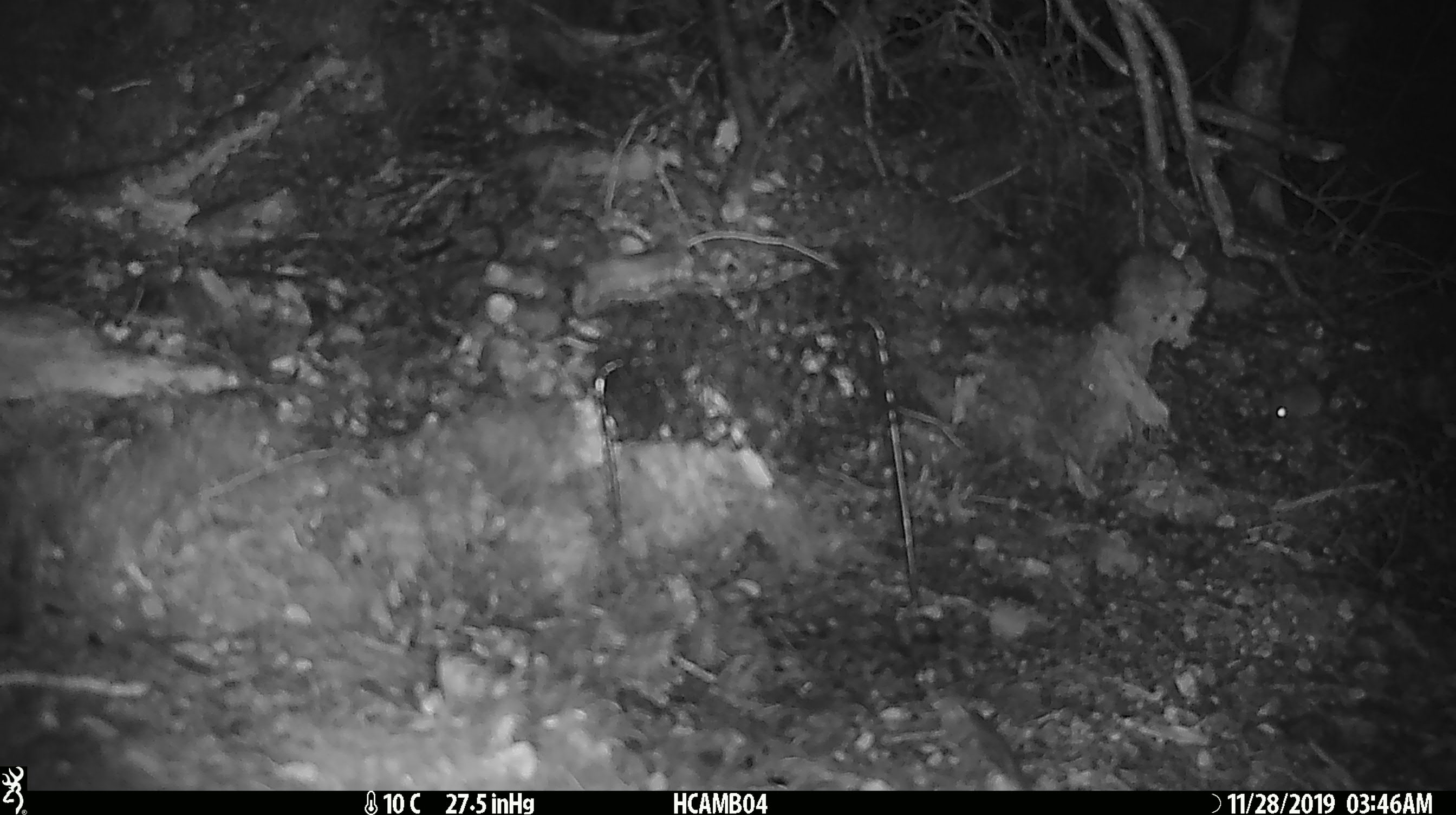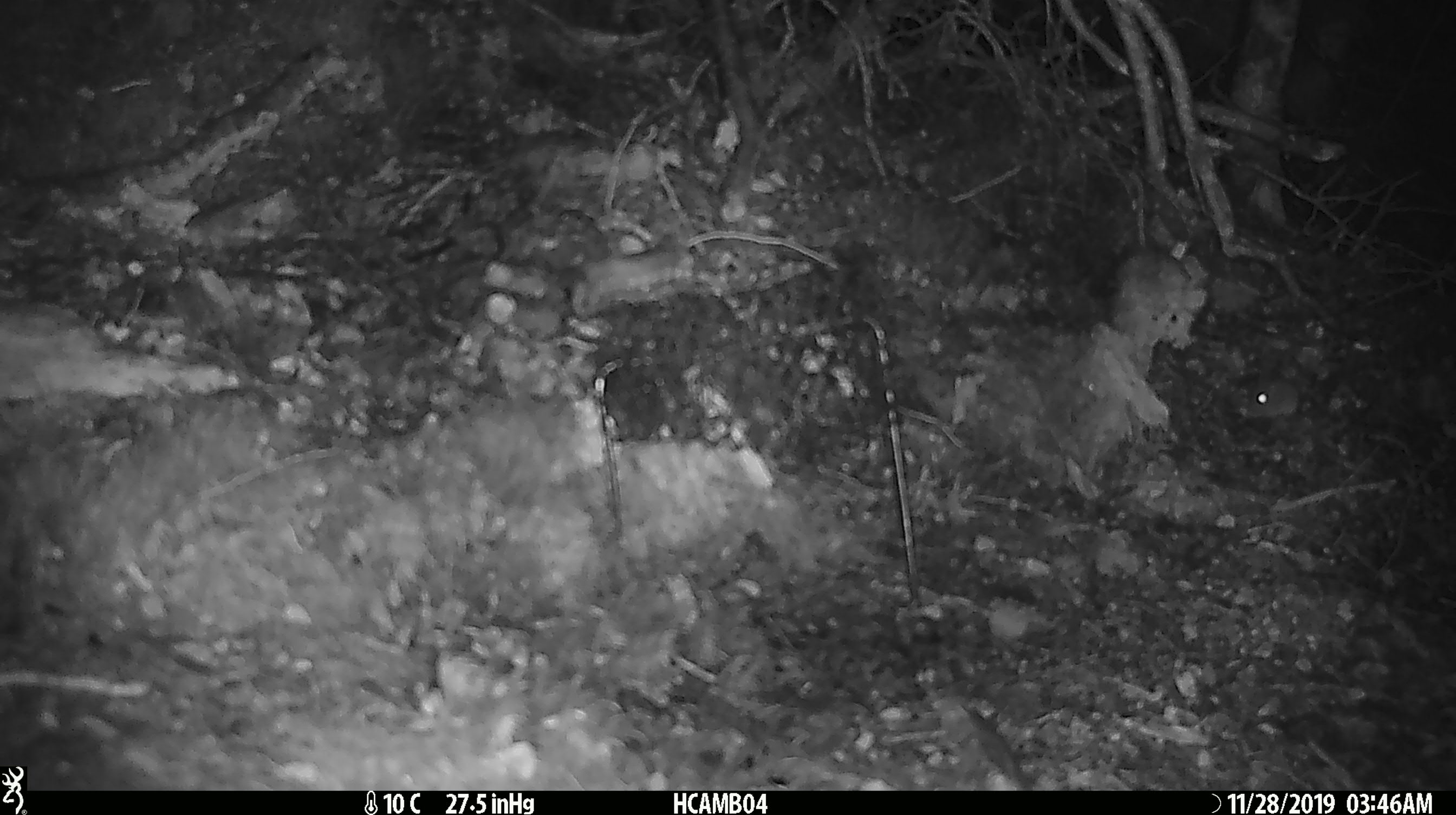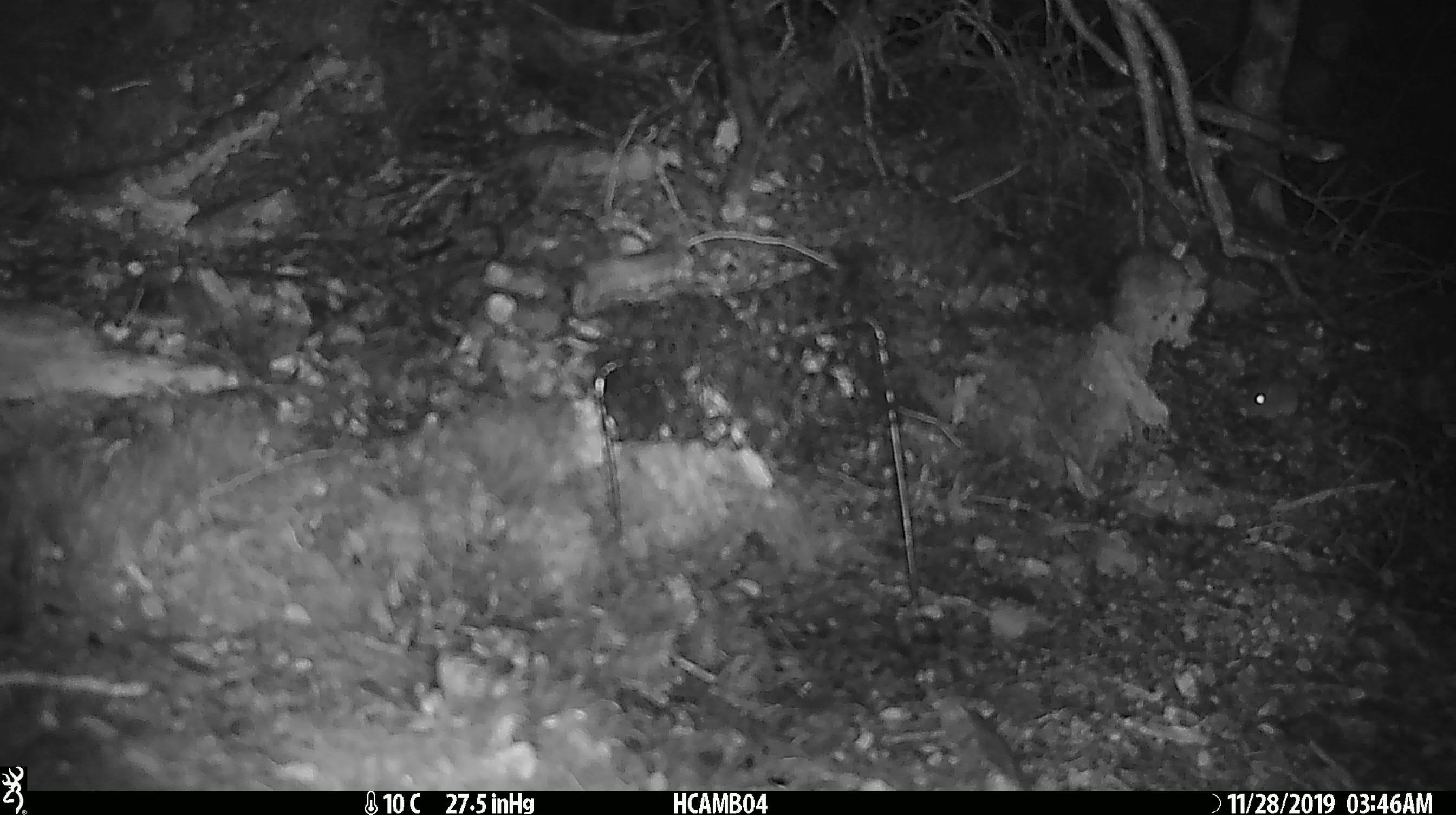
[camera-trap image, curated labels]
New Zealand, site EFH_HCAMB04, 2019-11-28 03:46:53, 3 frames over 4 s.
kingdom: Animalia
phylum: Chordata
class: Mammalia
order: Rodentia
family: Muridae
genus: Mus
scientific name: Mus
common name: mouse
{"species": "mouse (Mus)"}